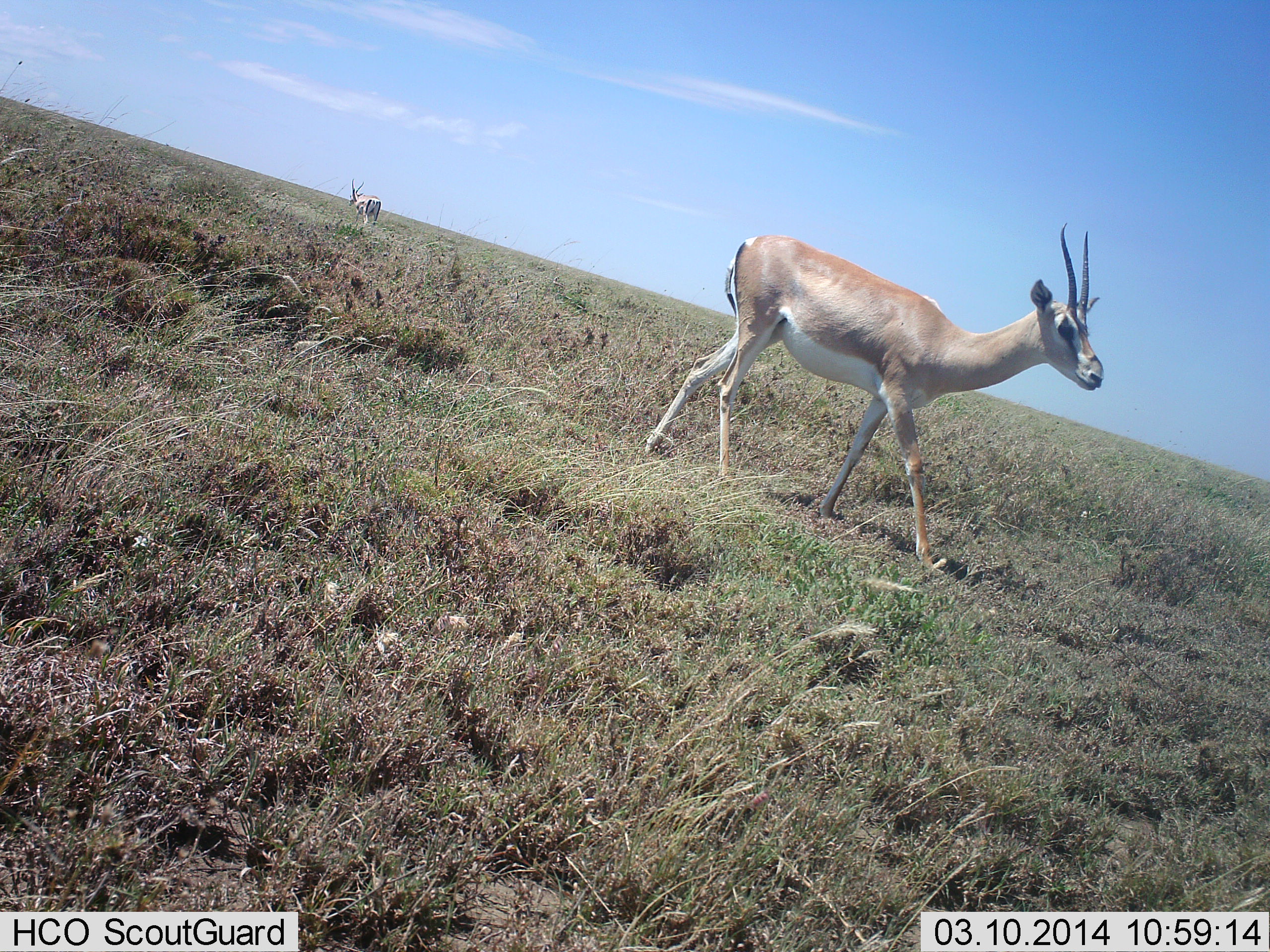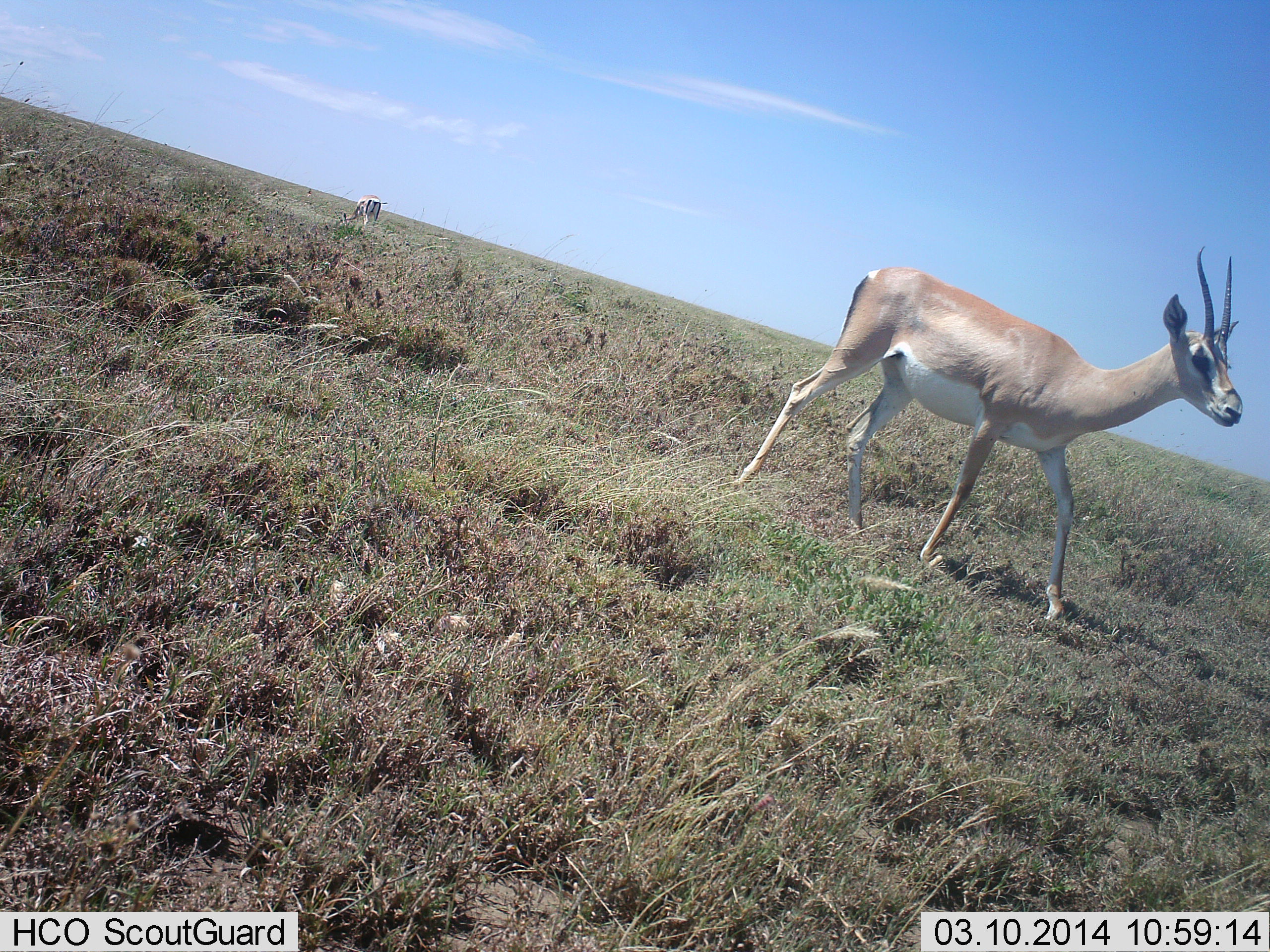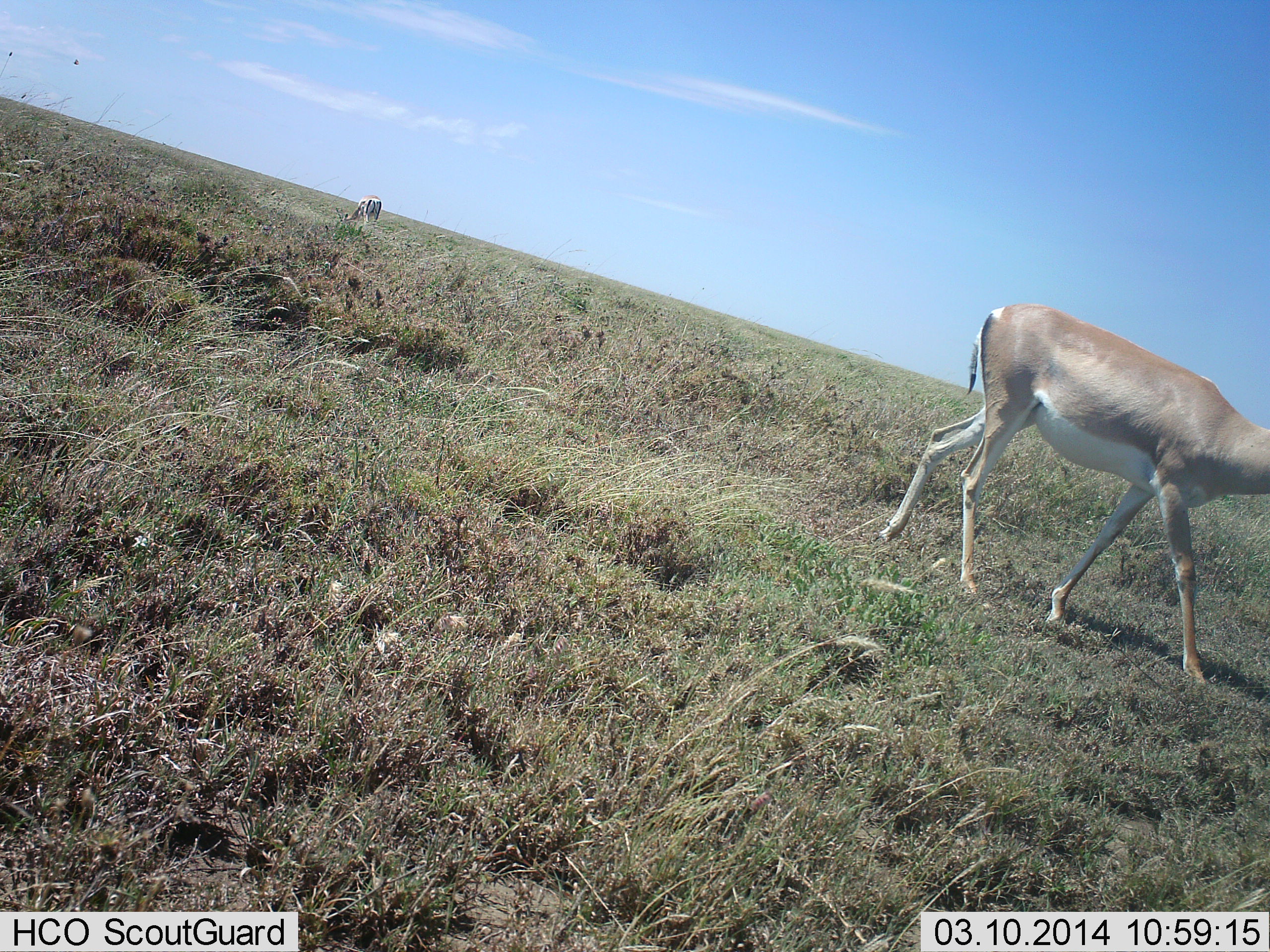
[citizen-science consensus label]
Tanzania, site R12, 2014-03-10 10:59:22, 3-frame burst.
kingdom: Animalia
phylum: Chordata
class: Mammalia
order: Artiodactyla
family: Bovidae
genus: Nanger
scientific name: Nanger granti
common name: grant's gazelle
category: gazellegrants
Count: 2.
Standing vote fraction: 30%.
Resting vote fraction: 0%.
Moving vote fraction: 90%.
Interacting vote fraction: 0%.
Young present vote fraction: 0%.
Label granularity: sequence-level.